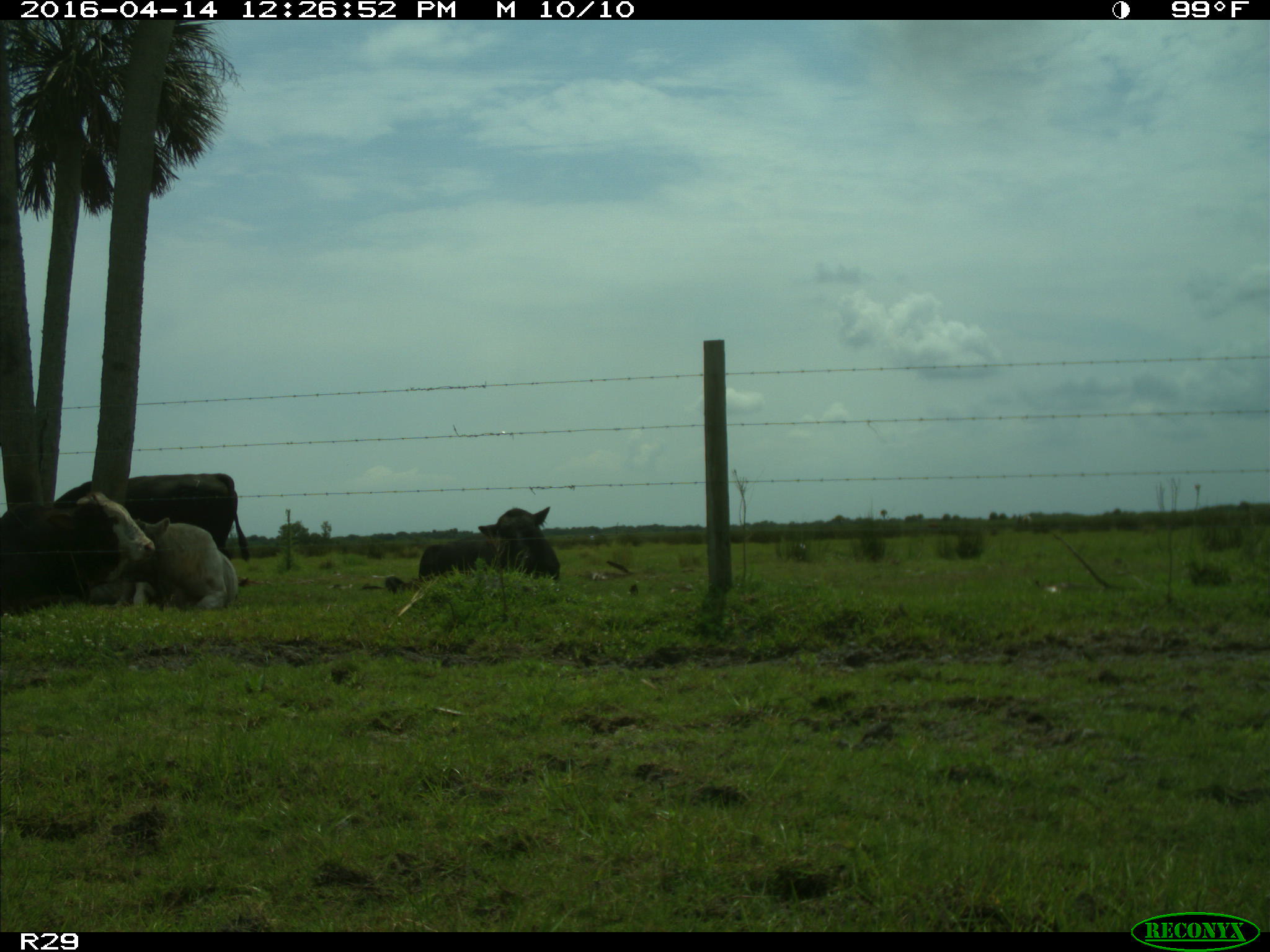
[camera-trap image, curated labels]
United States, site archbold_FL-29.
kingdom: Animalia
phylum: Chordata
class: Mammalia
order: Artiodactyla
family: Bovidae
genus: Bos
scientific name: Bos taurus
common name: domestic cow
Bos taurus (domestic cow).